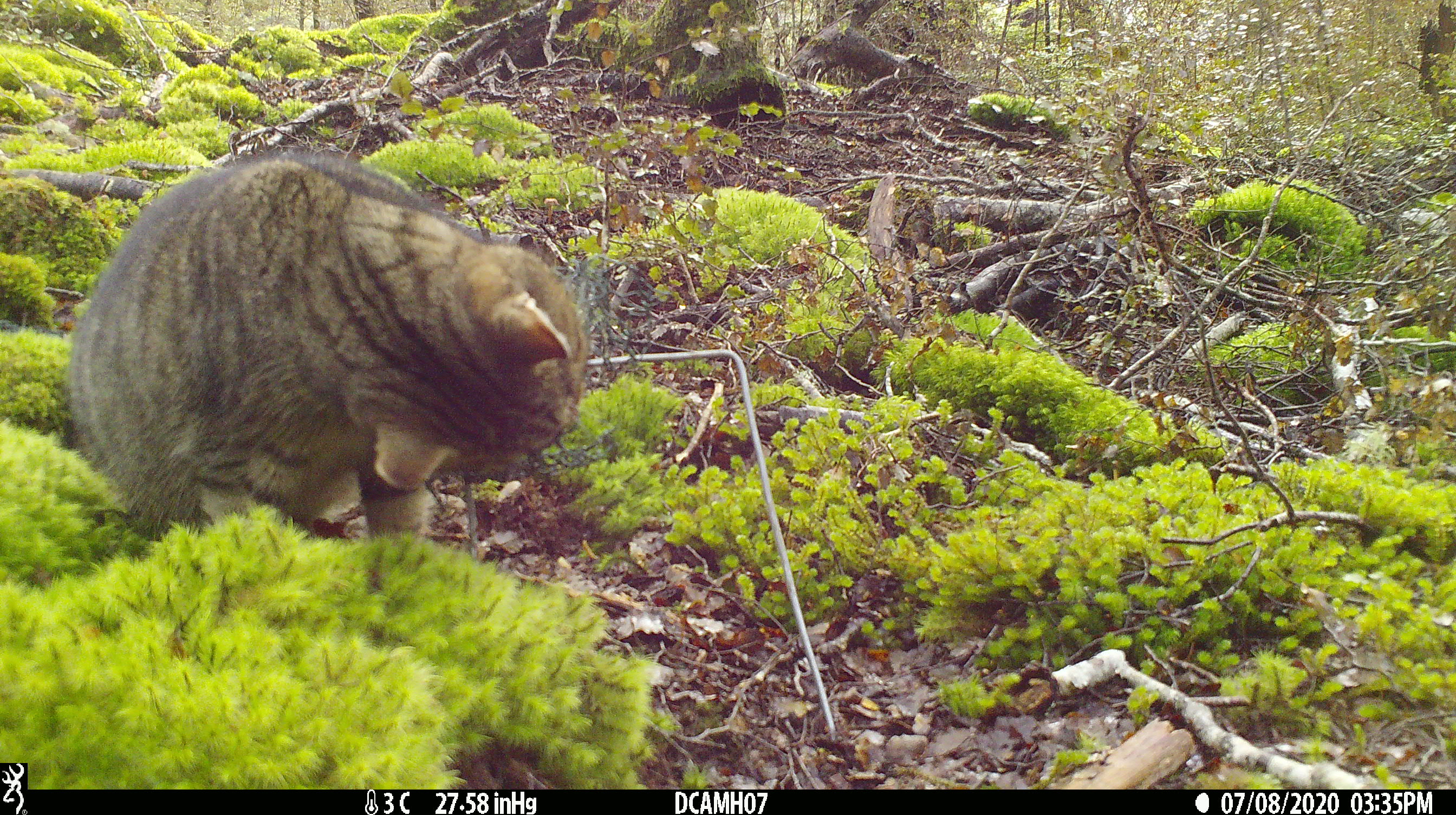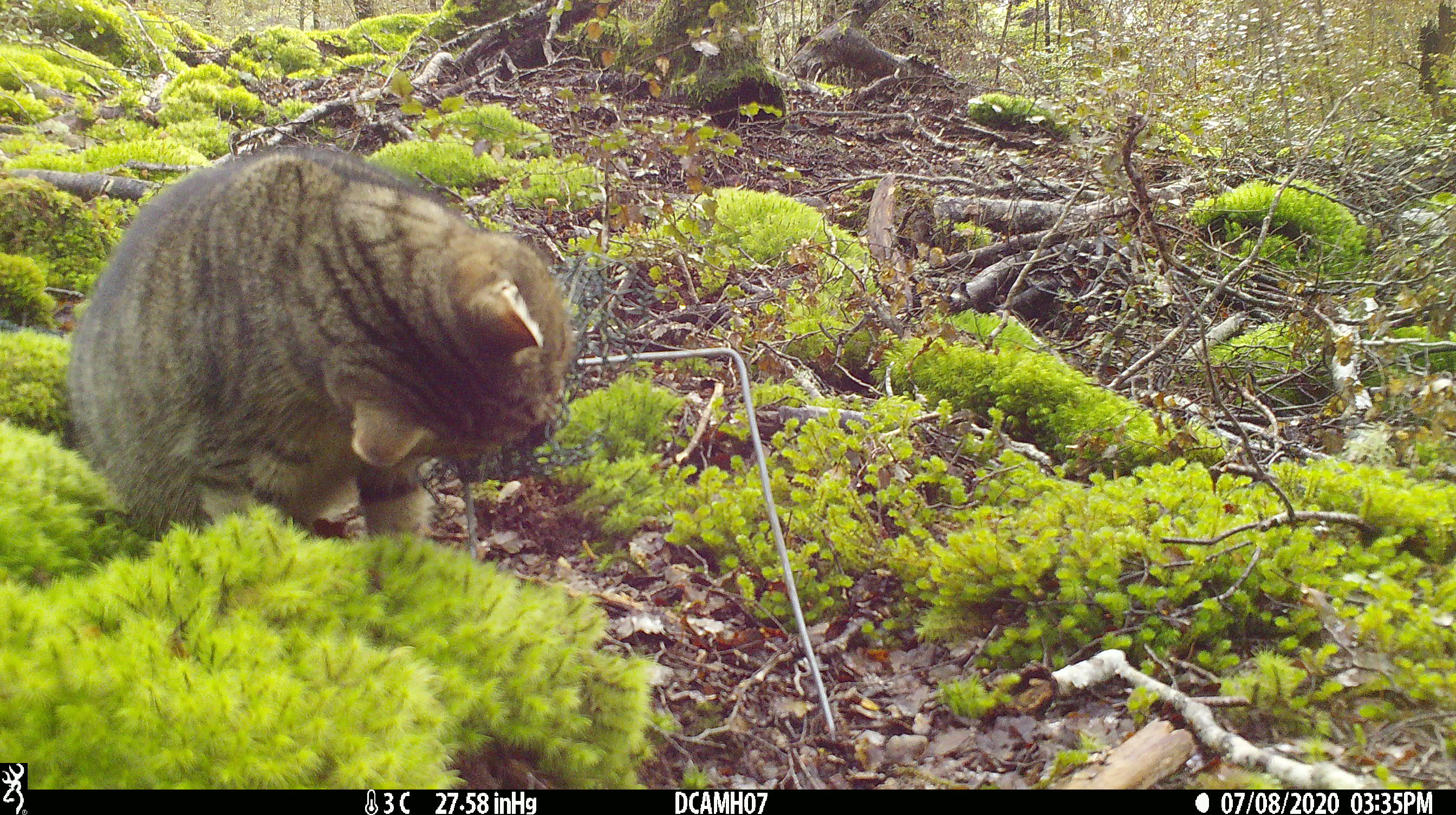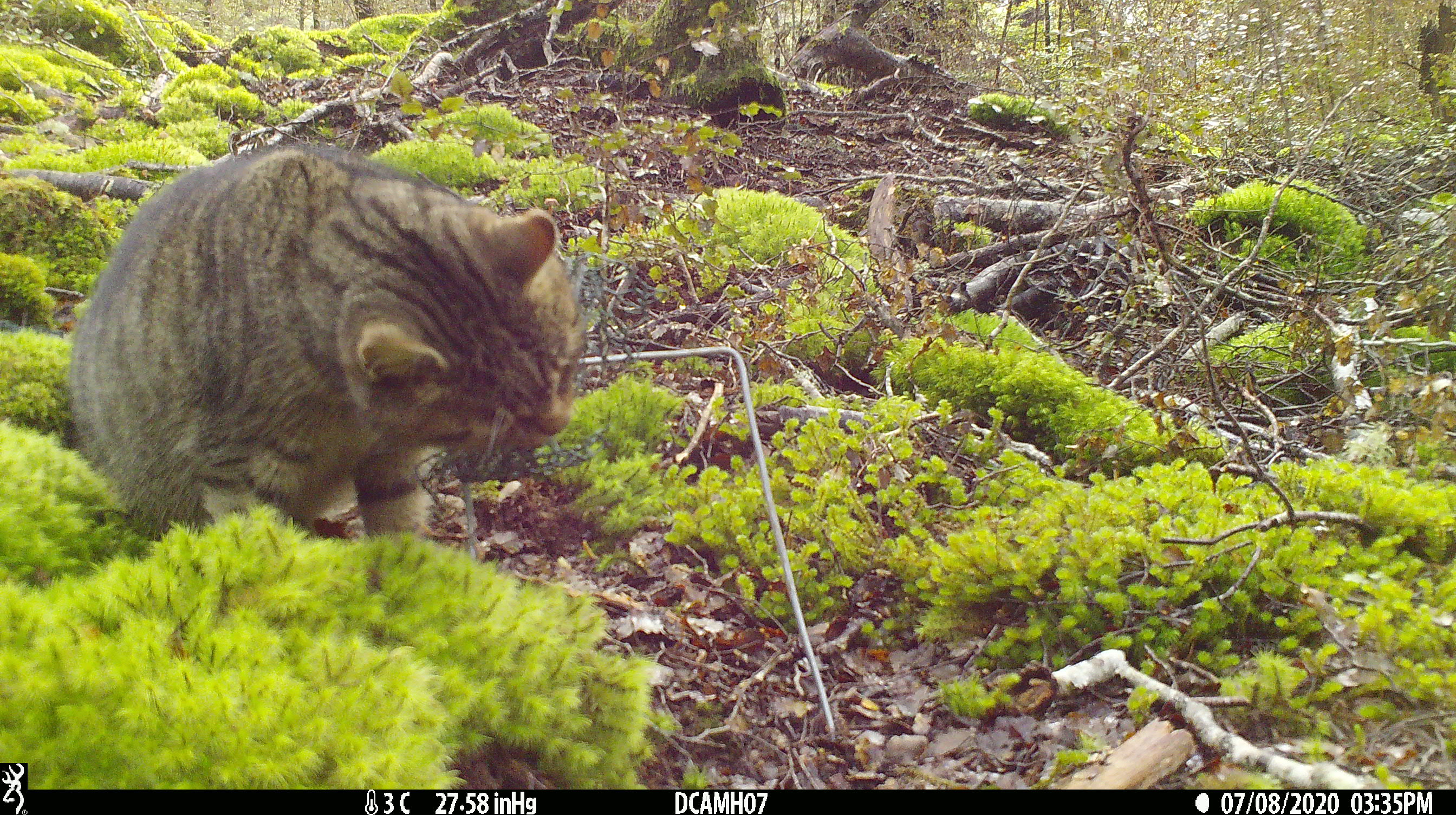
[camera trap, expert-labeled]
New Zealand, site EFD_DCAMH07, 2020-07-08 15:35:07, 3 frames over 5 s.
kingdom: Animalia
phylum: Chordata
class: Mammalia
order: Carnivora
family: Felidae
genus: Felis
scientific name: Felis catus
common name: domestic cat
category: cat